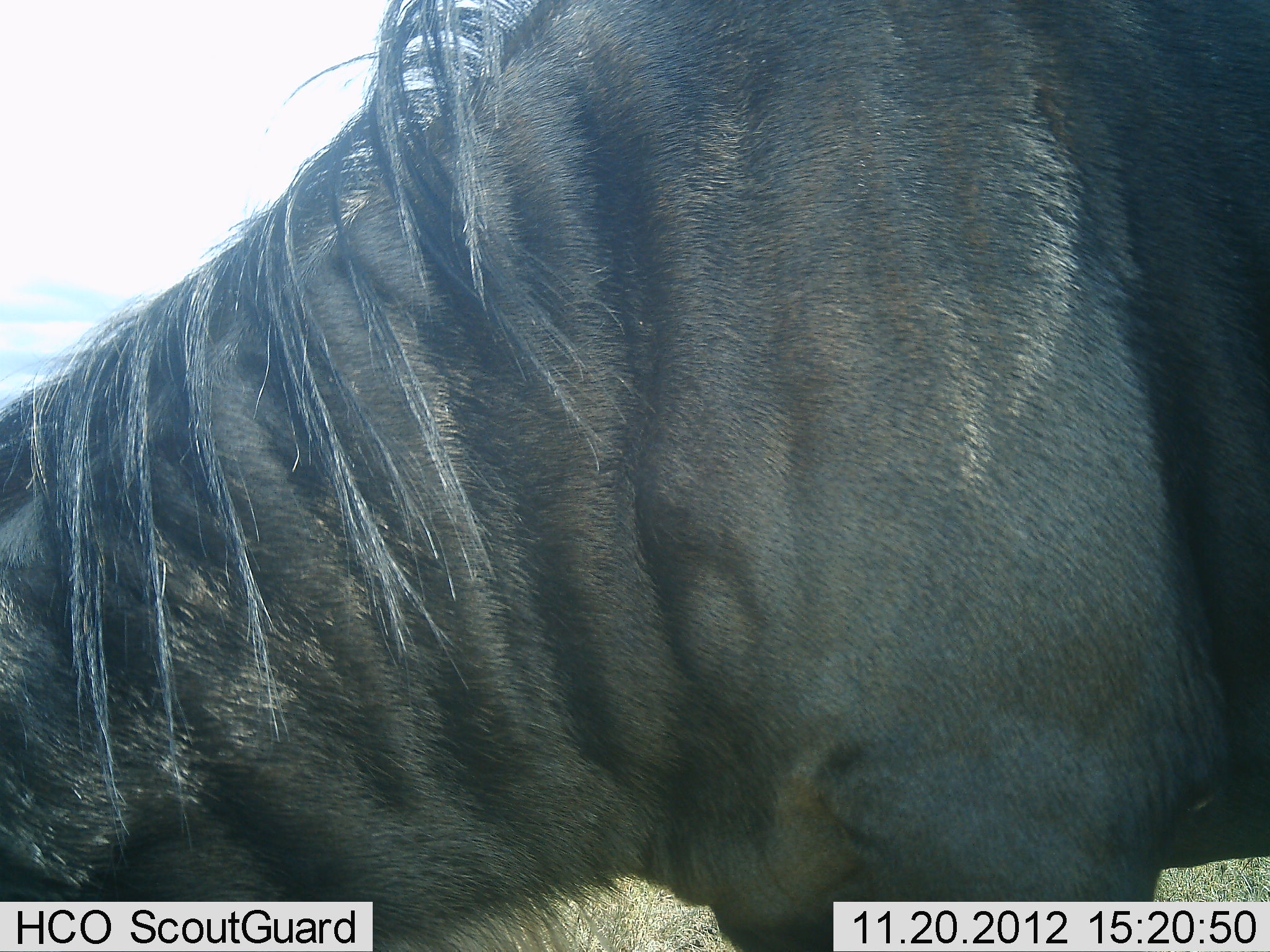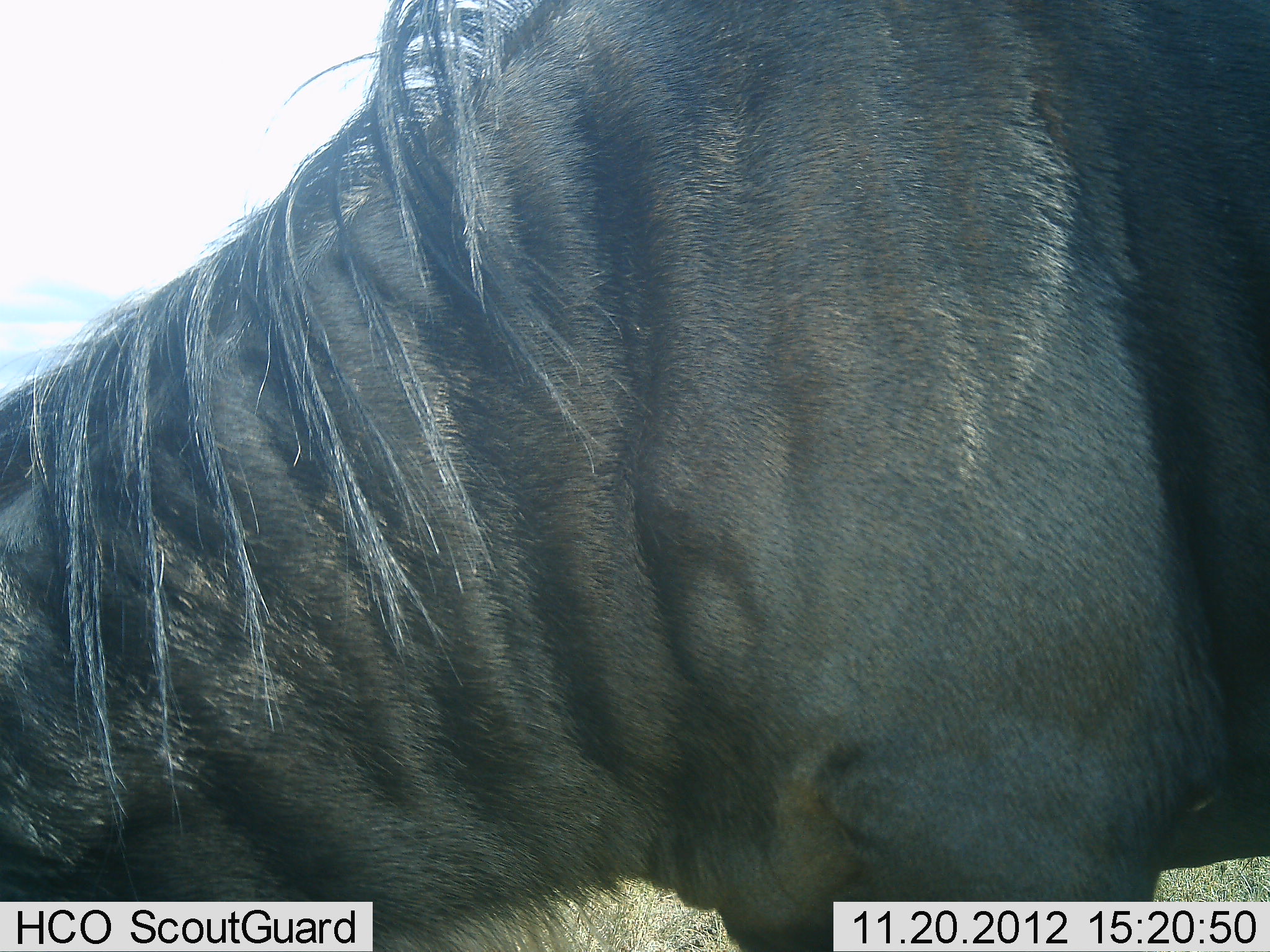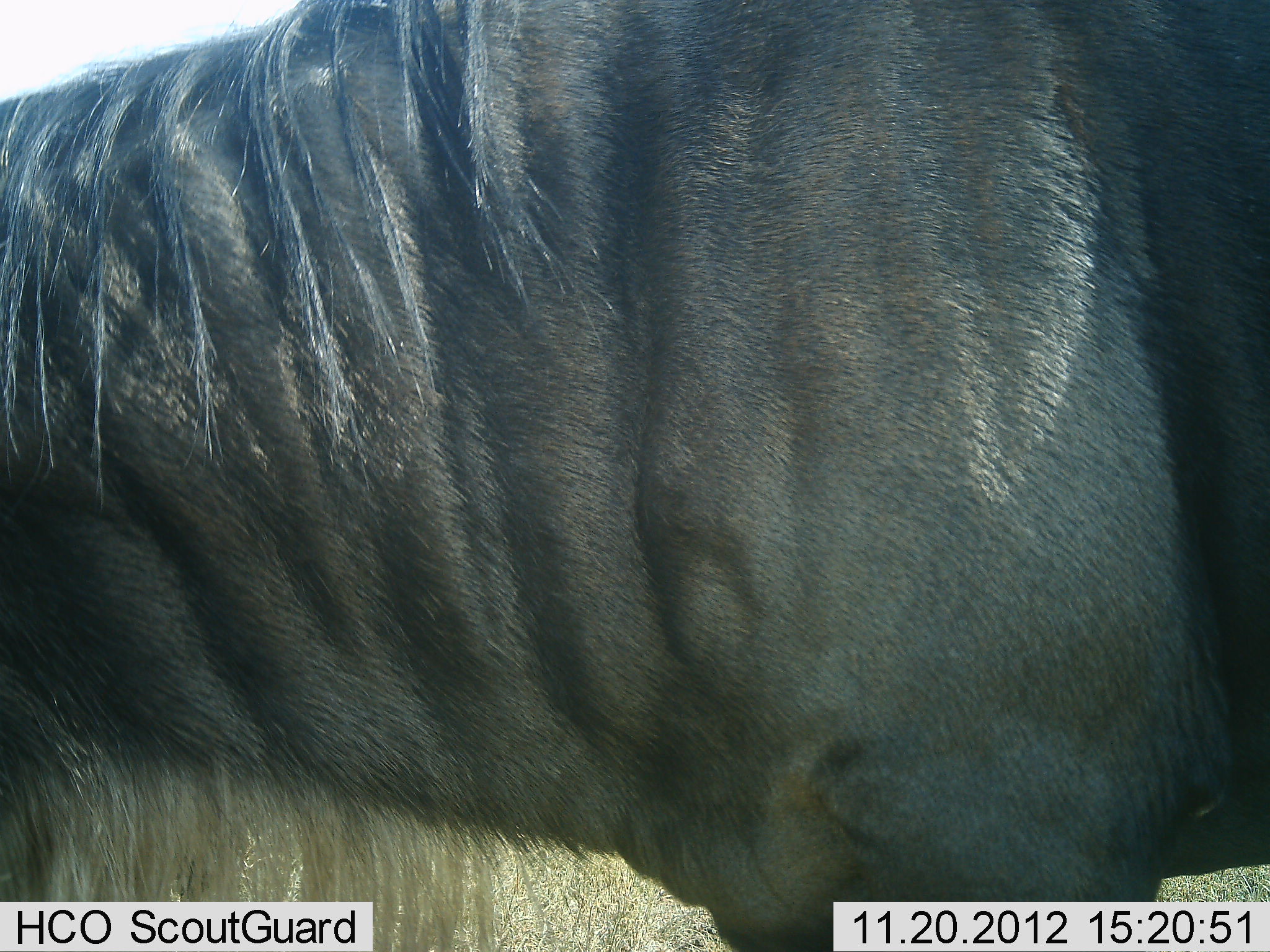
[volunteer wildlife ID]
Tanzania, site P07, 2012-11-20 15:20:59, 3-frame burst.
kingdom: Animalia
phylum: Chordata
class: Mammalia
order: Artiodactyla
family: Bovidae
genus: Connochaetes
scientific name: Connochaetes taurinus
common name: blue wildebeest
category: wildebeest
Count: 1.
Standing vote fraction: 60%.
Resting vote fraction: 0%.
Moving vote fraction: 10%.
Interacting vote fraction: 0%.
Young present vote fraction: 0%.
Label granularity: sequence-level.